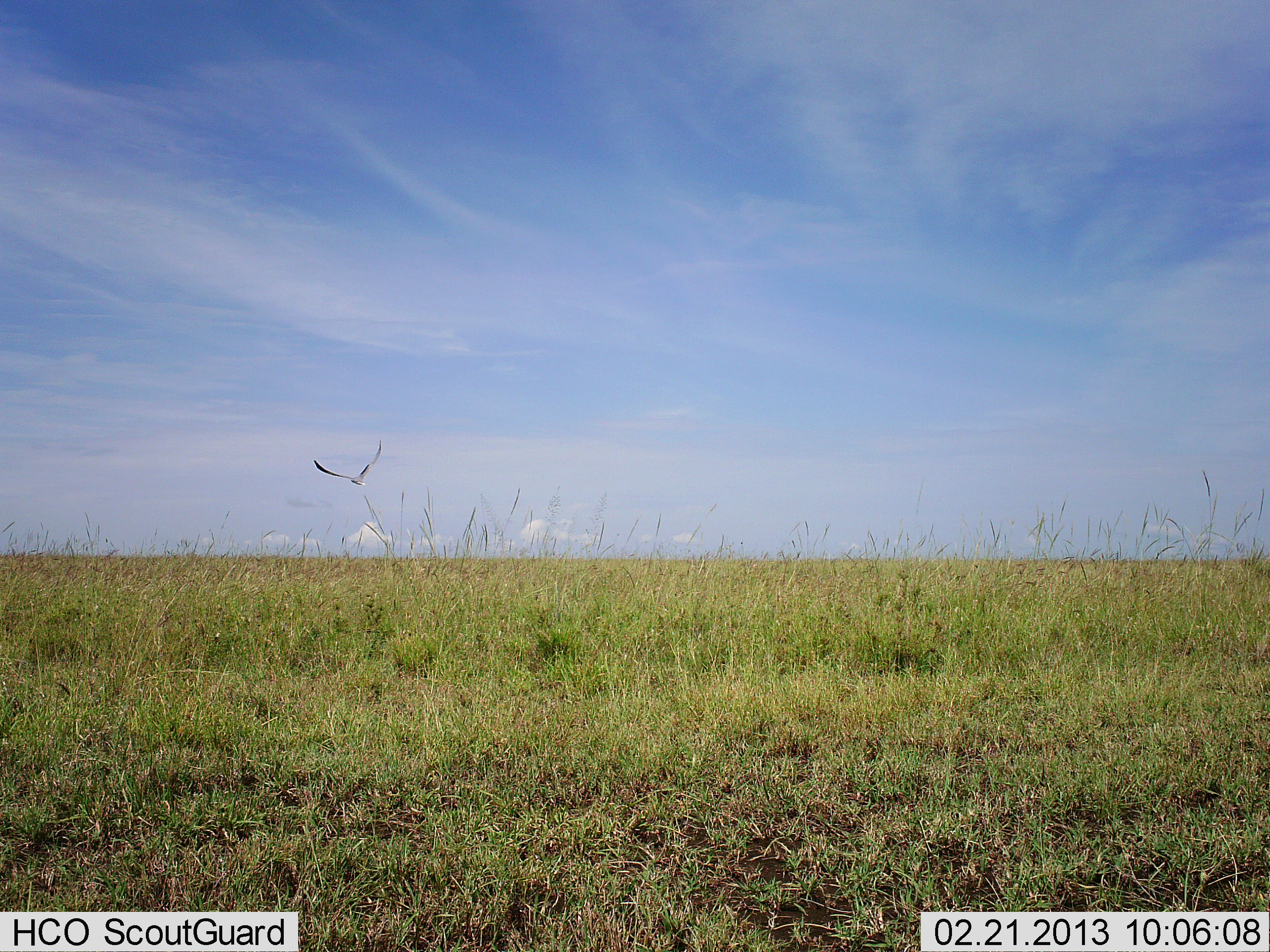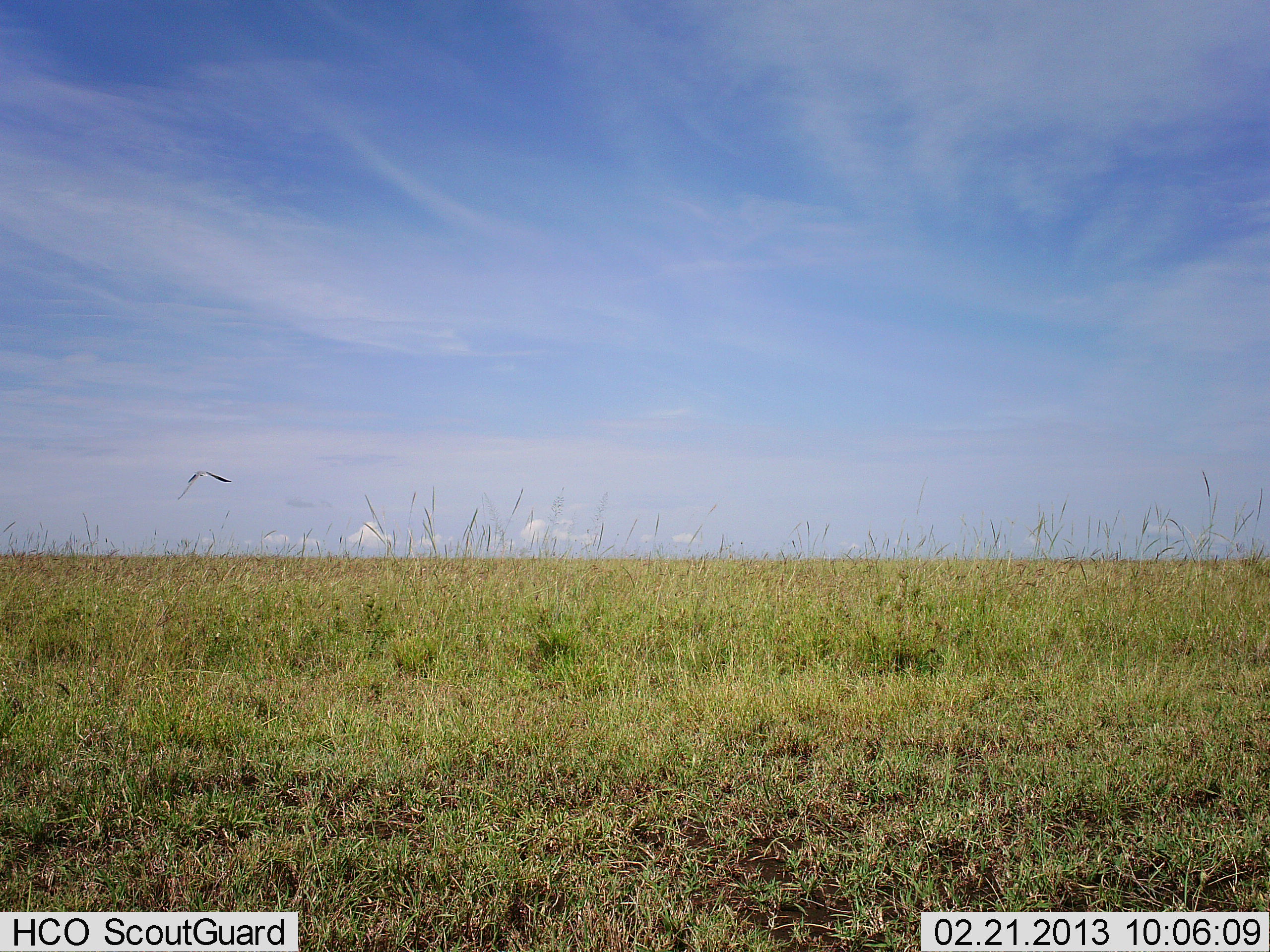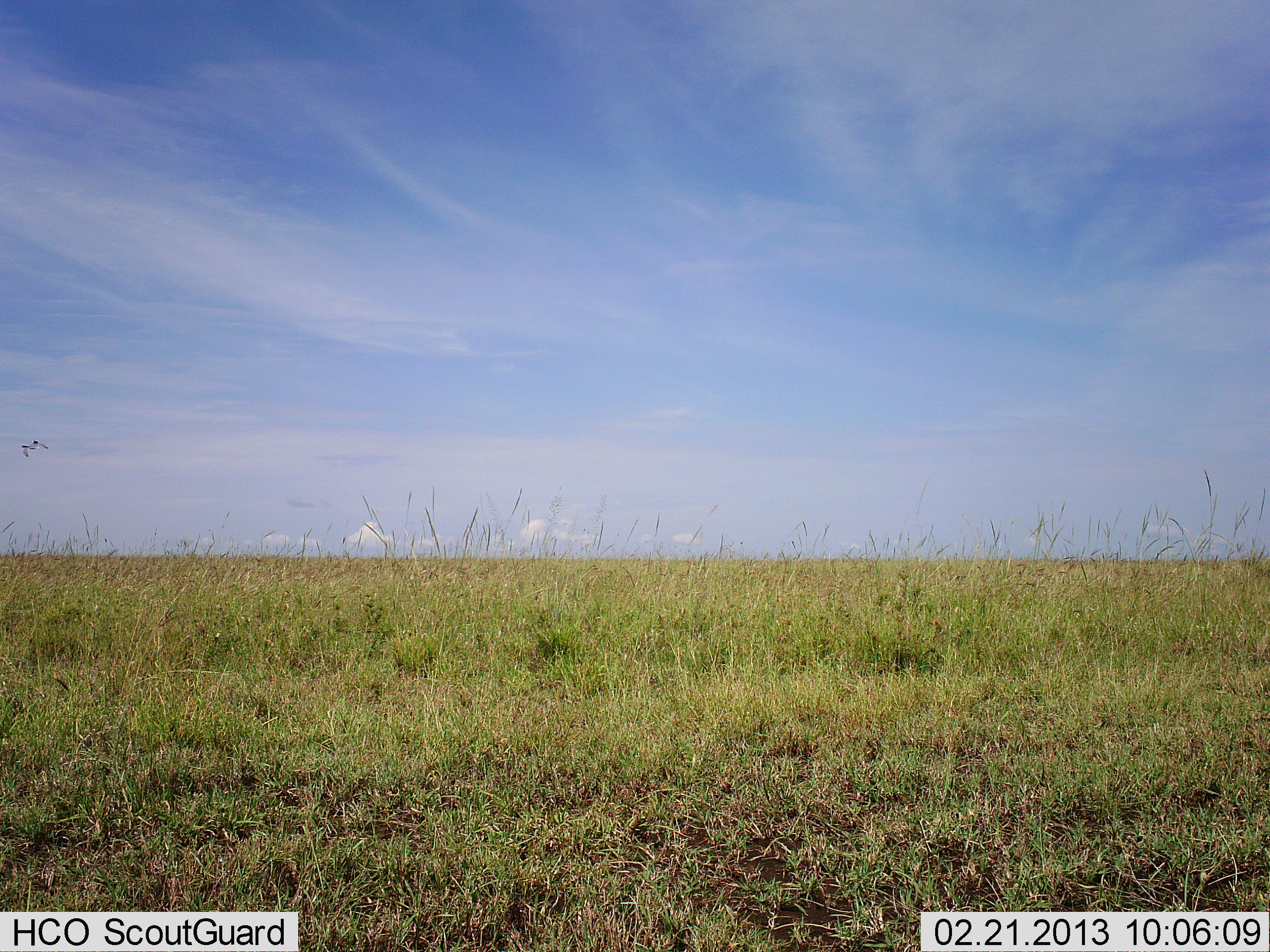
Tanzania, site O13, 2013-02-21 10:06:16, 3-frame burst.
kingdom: Animalia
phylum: Chordata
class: Aves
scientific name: Aves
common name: bird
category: otherbird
Otherbird (bird) (Aves), count 1. Behavior (volunteer vote fractions): standing 0%, resting 0%, moving 100%, interacting 0%. Young present (vote fraction): 0%. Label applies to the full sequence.